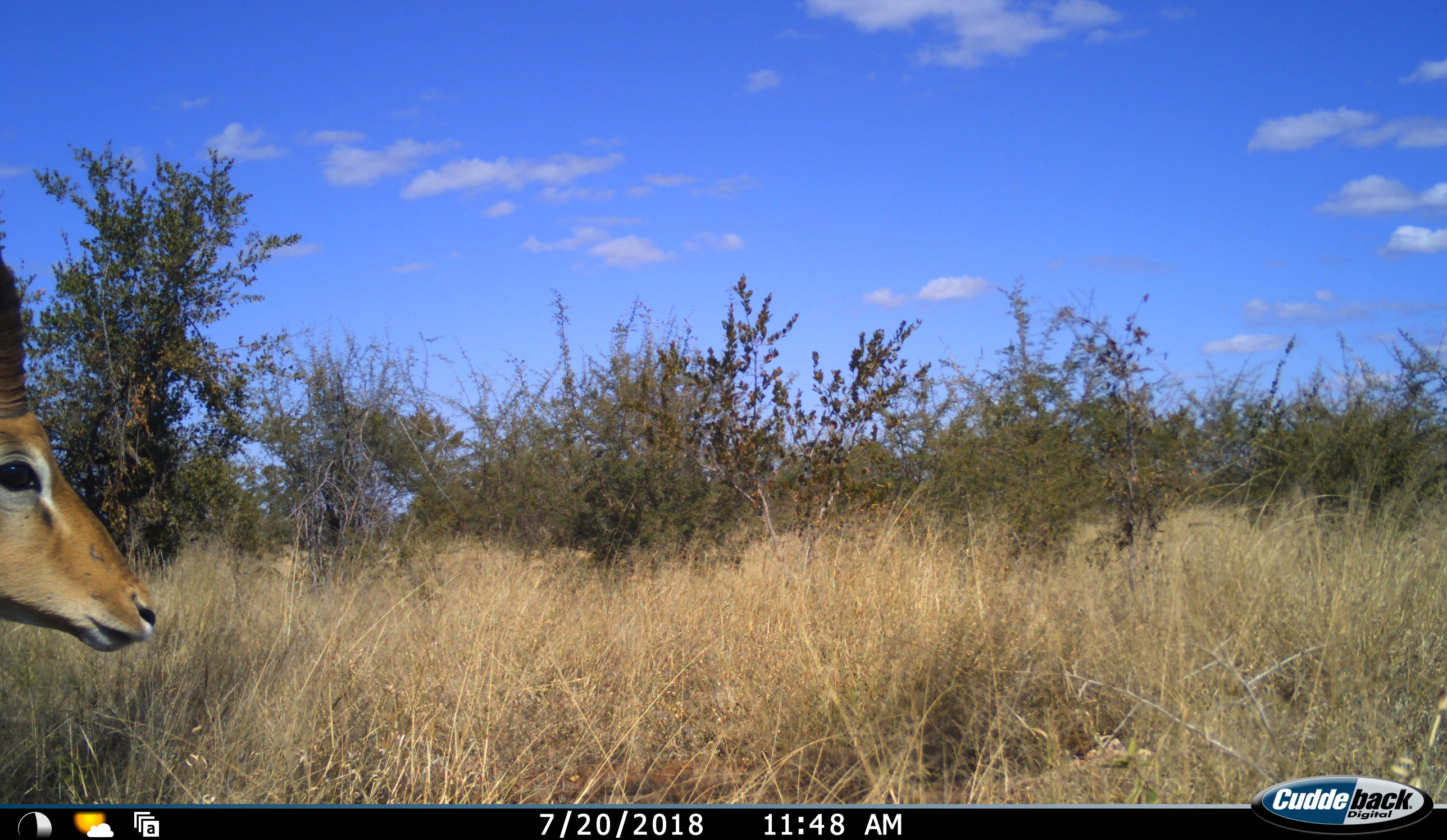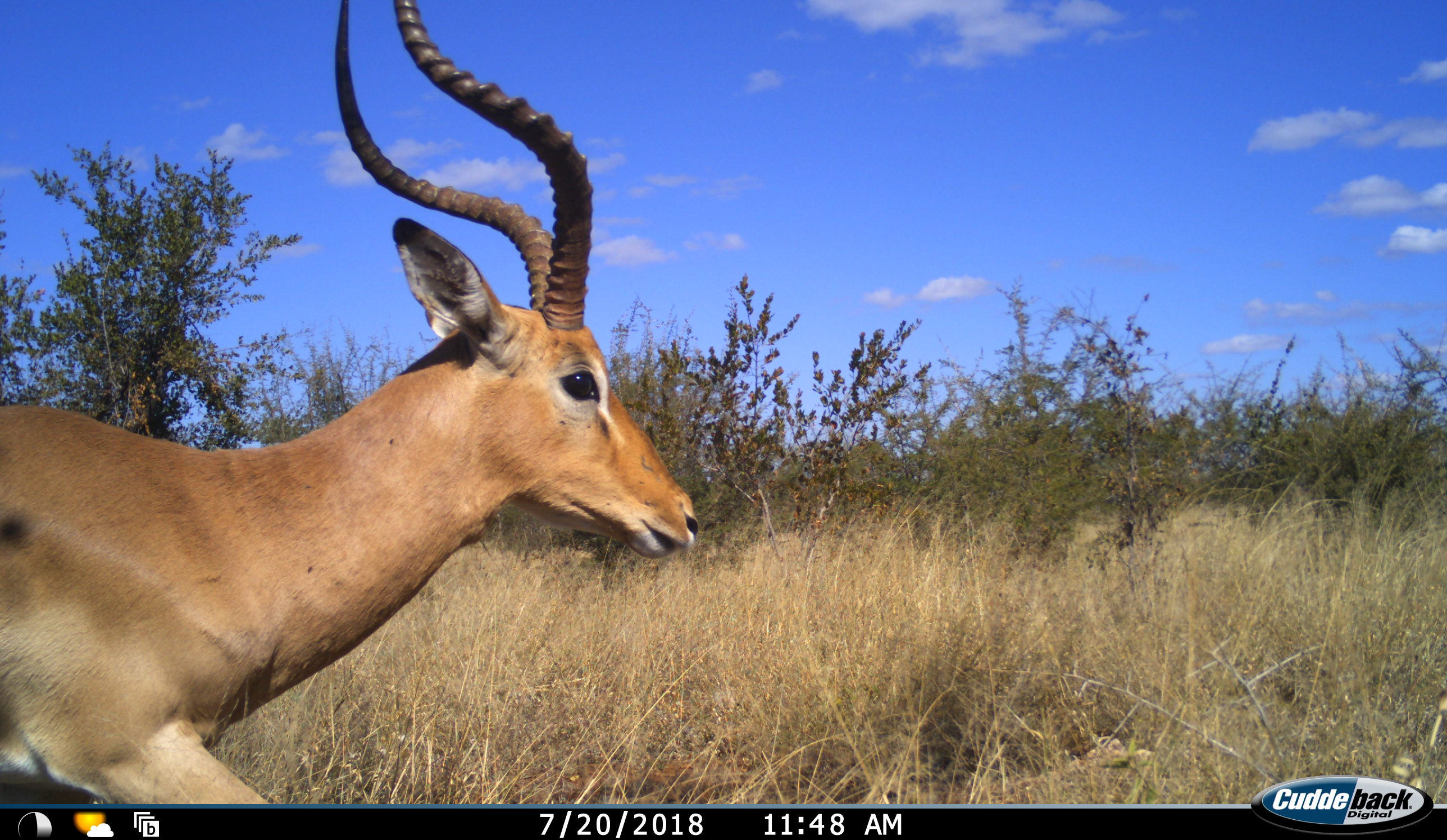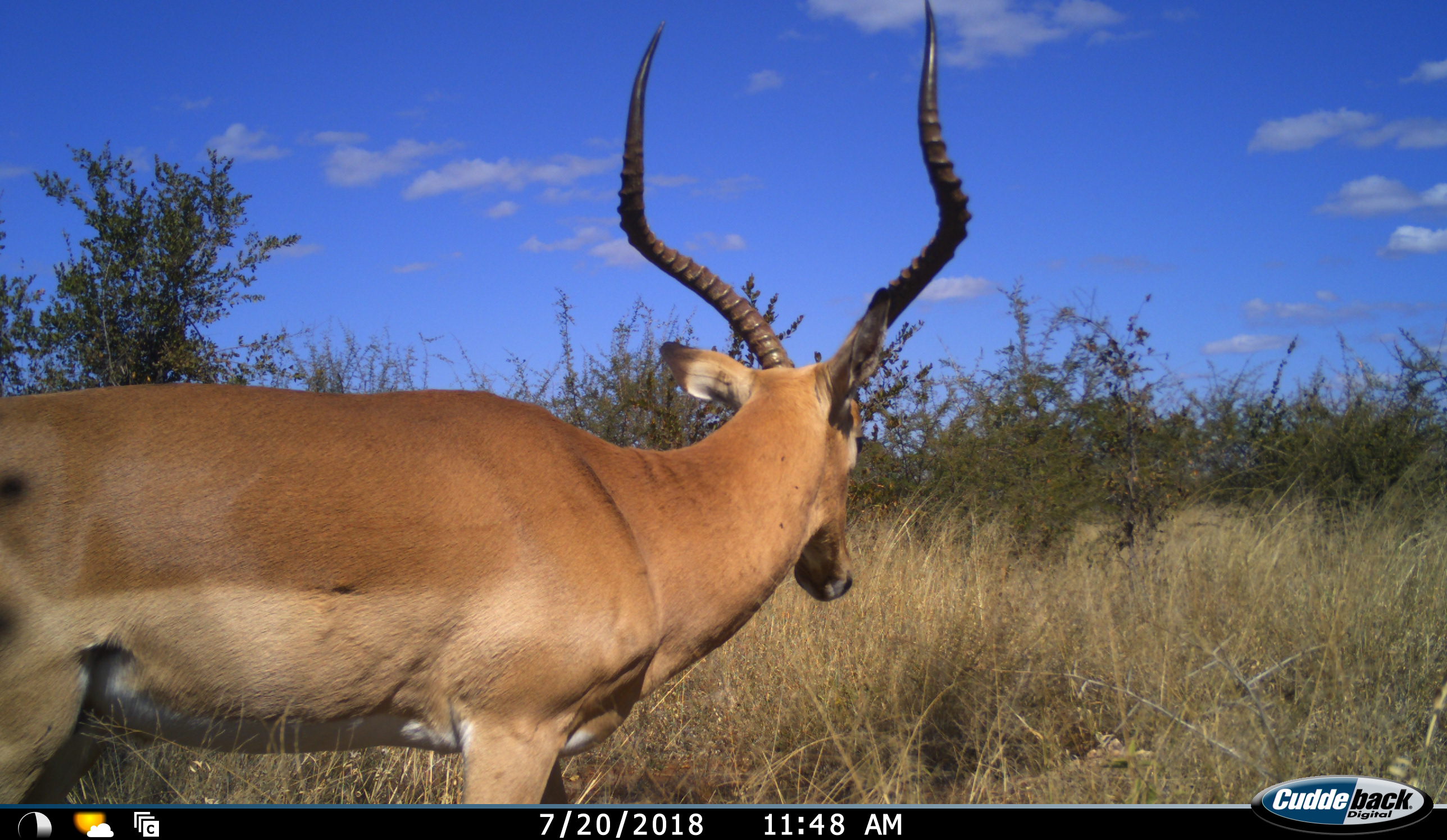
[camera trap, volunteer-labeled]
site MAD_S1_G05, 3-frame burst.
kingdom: Animalia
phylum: Chordata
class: Mammalia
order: Artiodactyla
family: Bovidae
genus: Aepyceros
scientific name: Aepyceros melampus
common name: impala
Impala (Aepyceros melampus), count 1. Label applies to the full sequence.